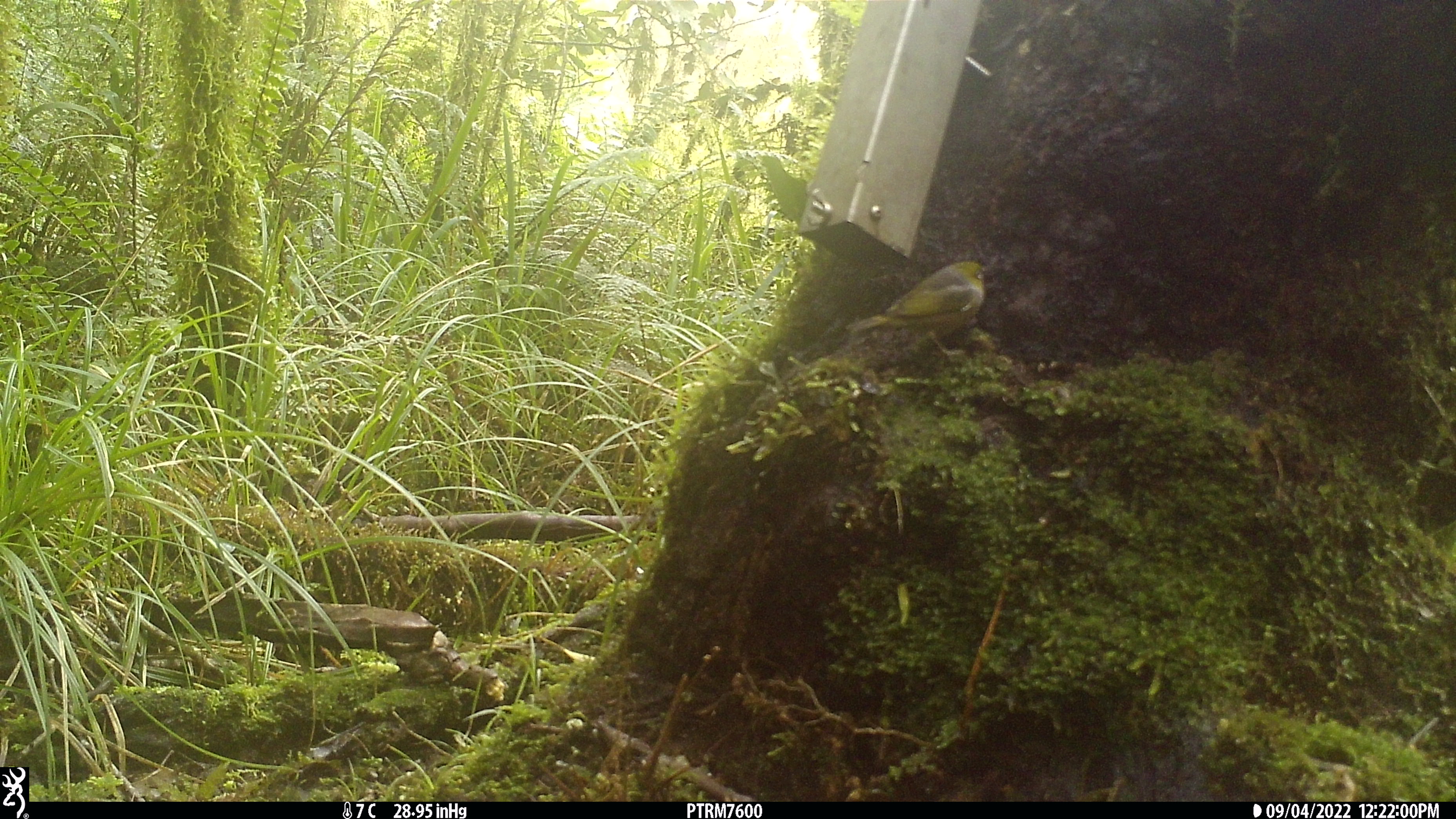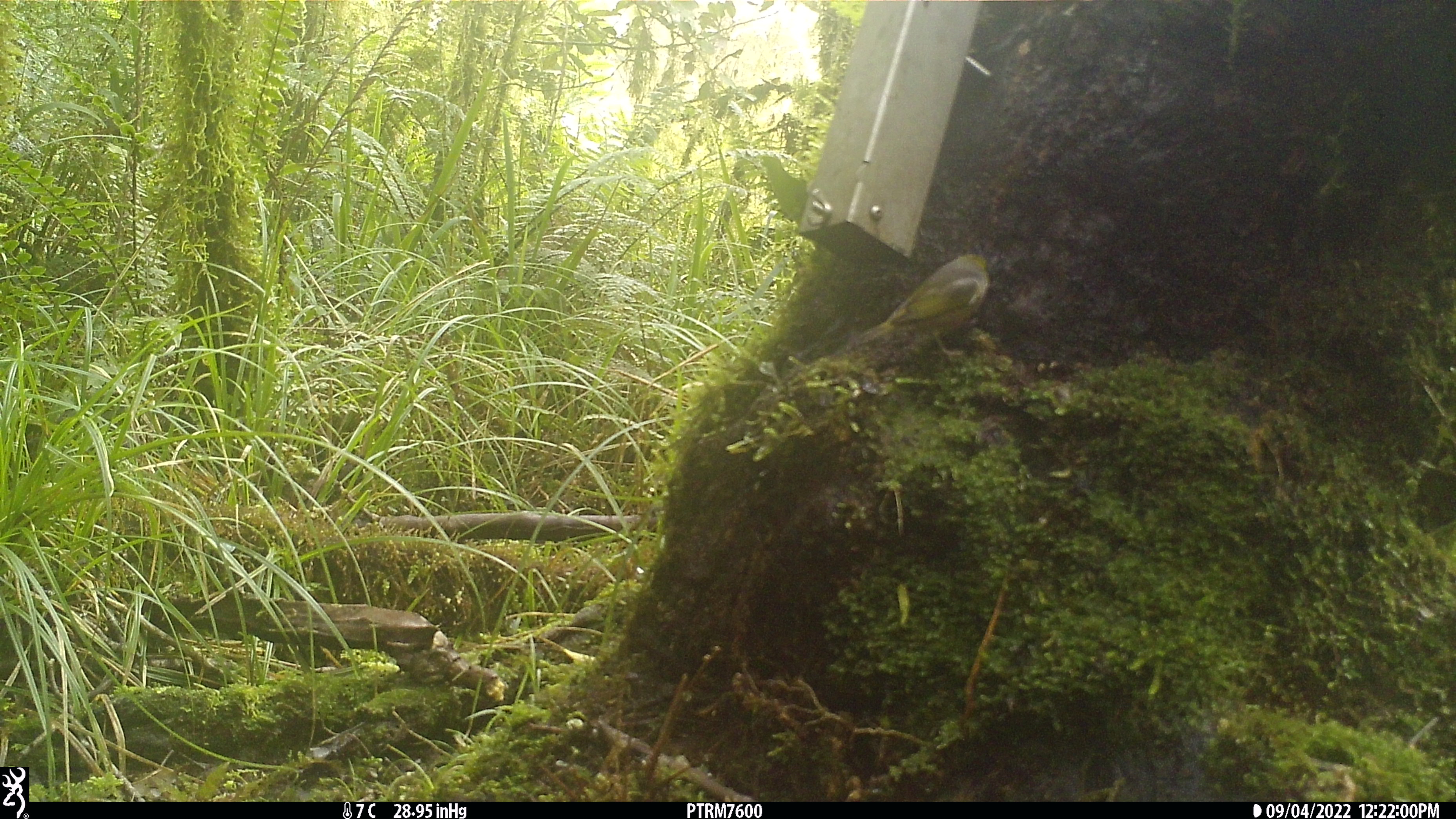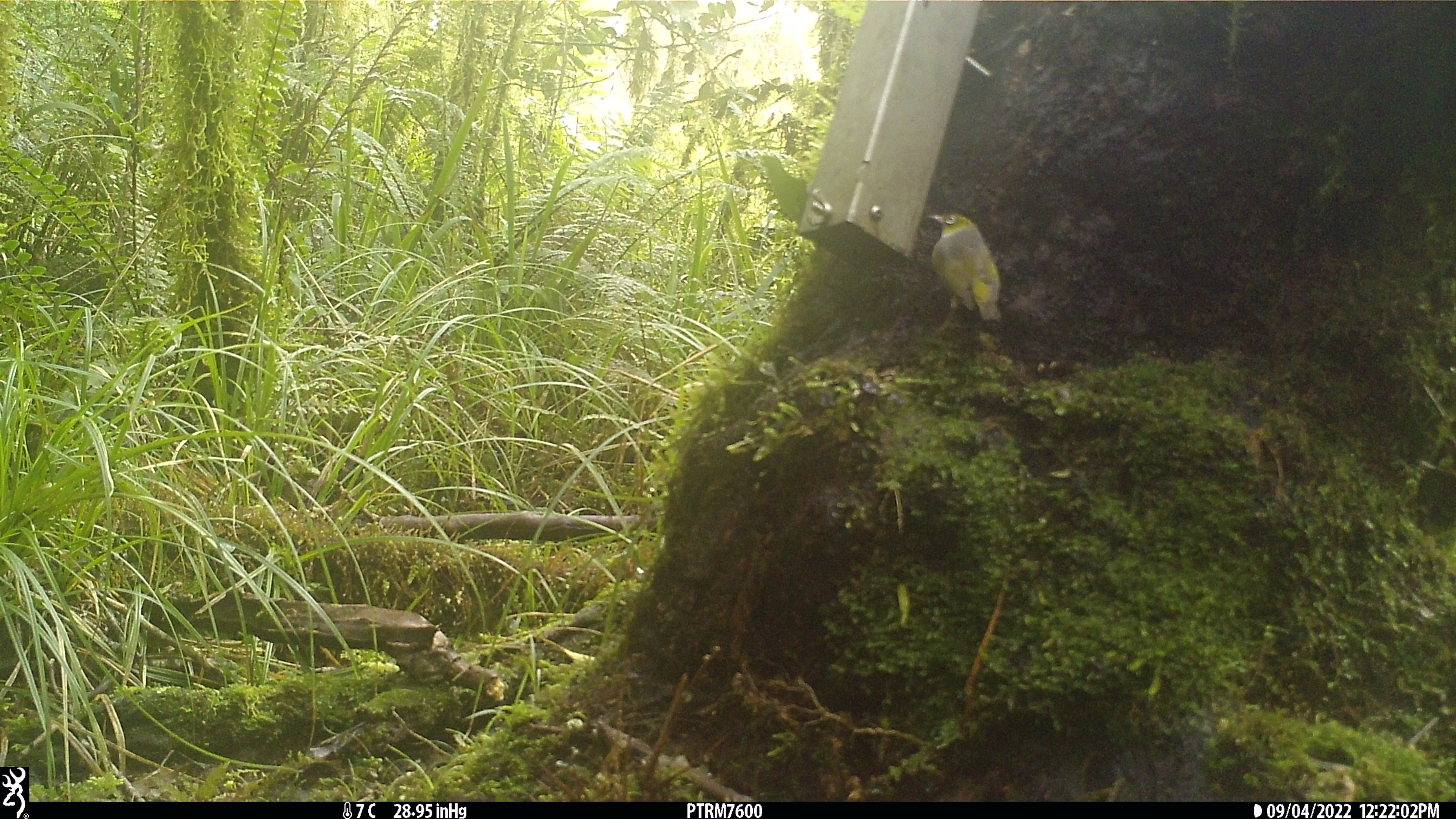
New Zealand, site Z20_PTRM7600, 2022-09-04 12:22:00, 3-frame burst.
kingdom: Animalia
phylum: Chordata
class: Aves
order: Passeriformes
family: Zosteropidae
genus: Zosterops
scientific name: Zosterops lateralis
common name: silvereye